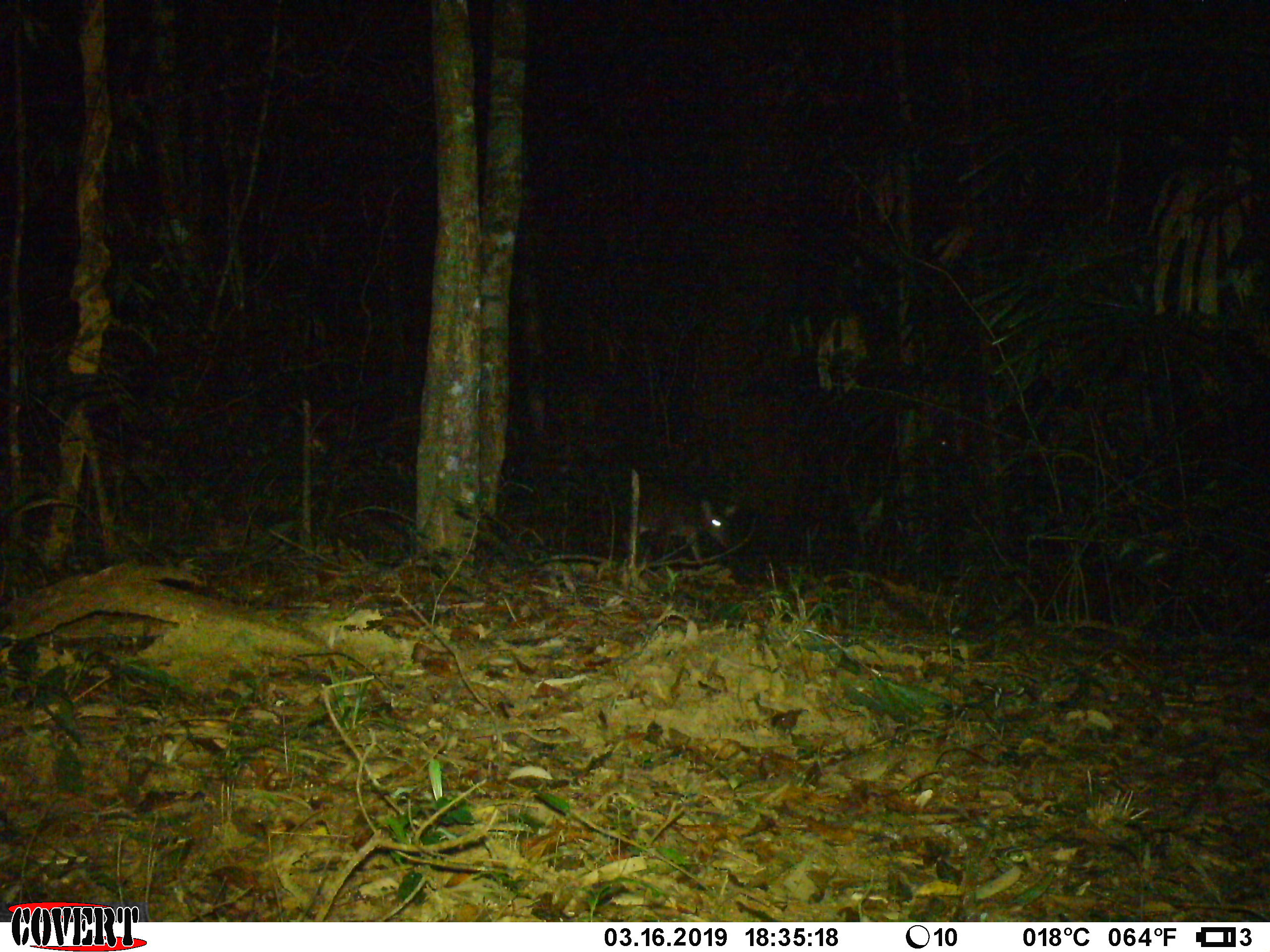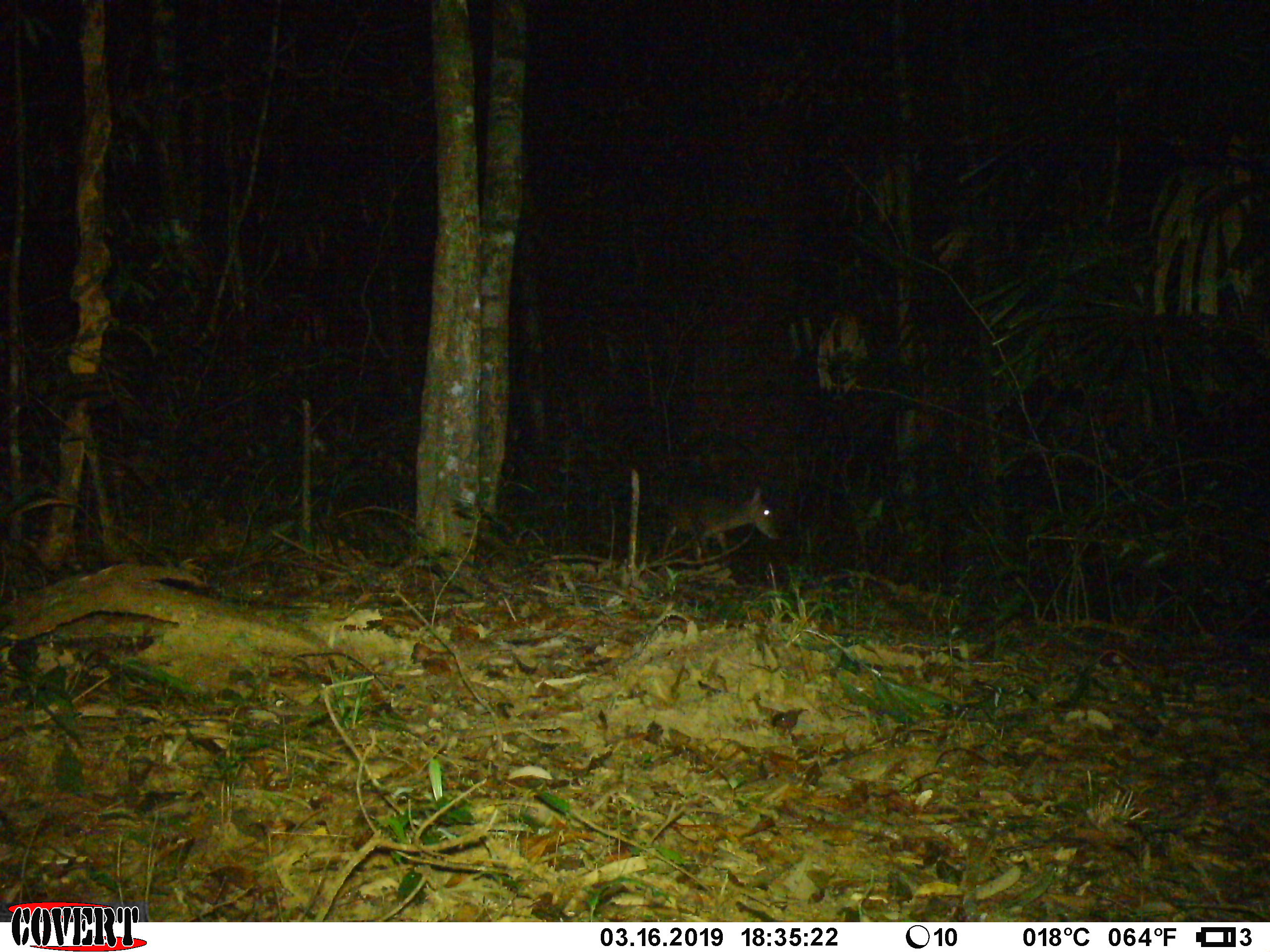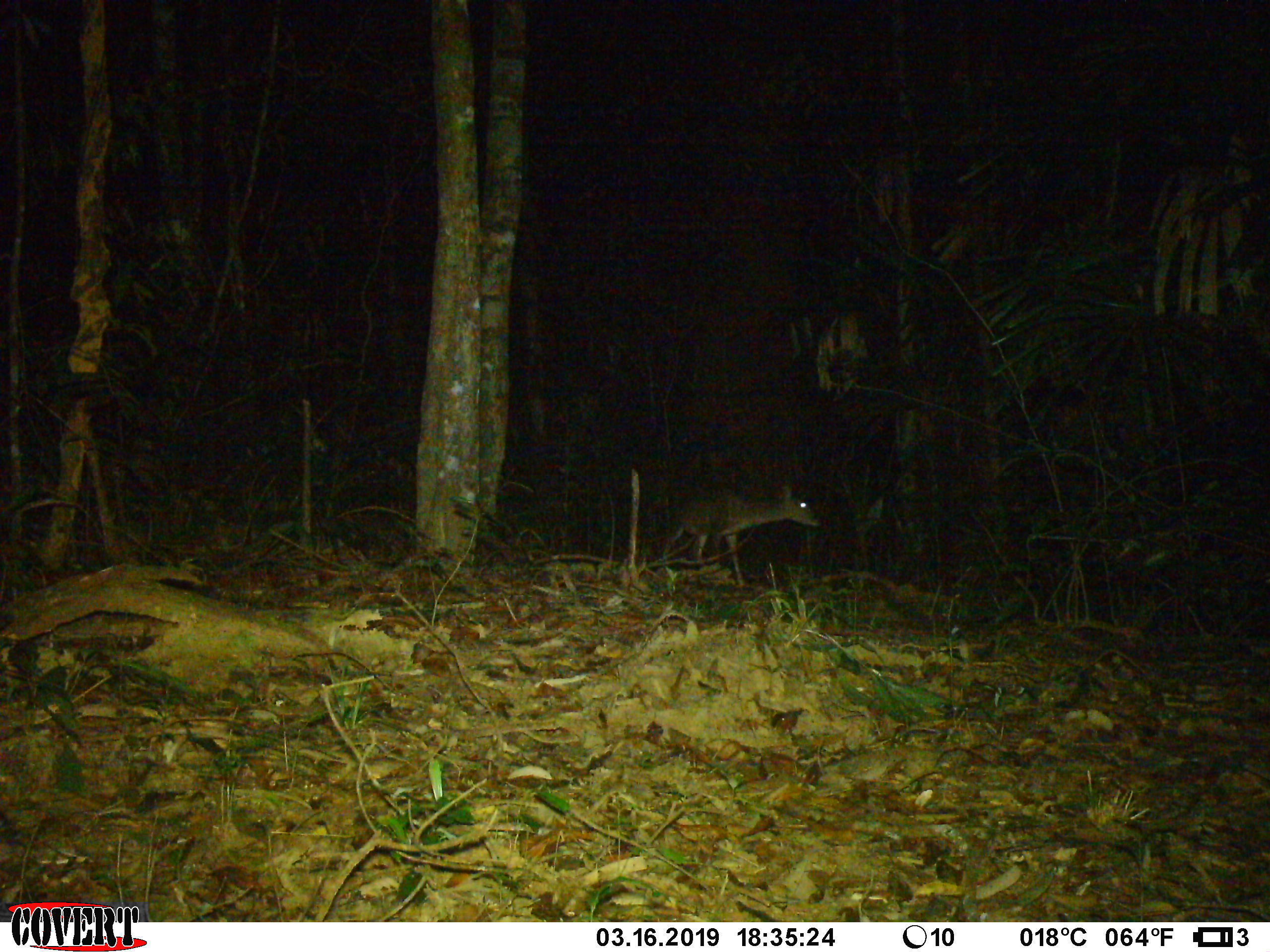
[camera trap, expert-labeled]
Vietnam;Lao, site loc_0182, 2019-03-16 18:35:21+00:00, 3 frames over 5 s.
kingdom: Animalia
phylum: Chordata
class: Mammalia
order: Artiodactyla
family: Cervidae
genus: Muntiacus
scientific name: Muntiacus vuquangensis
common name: large-antlered muntjac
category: large antlered muntjac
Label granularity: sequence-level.